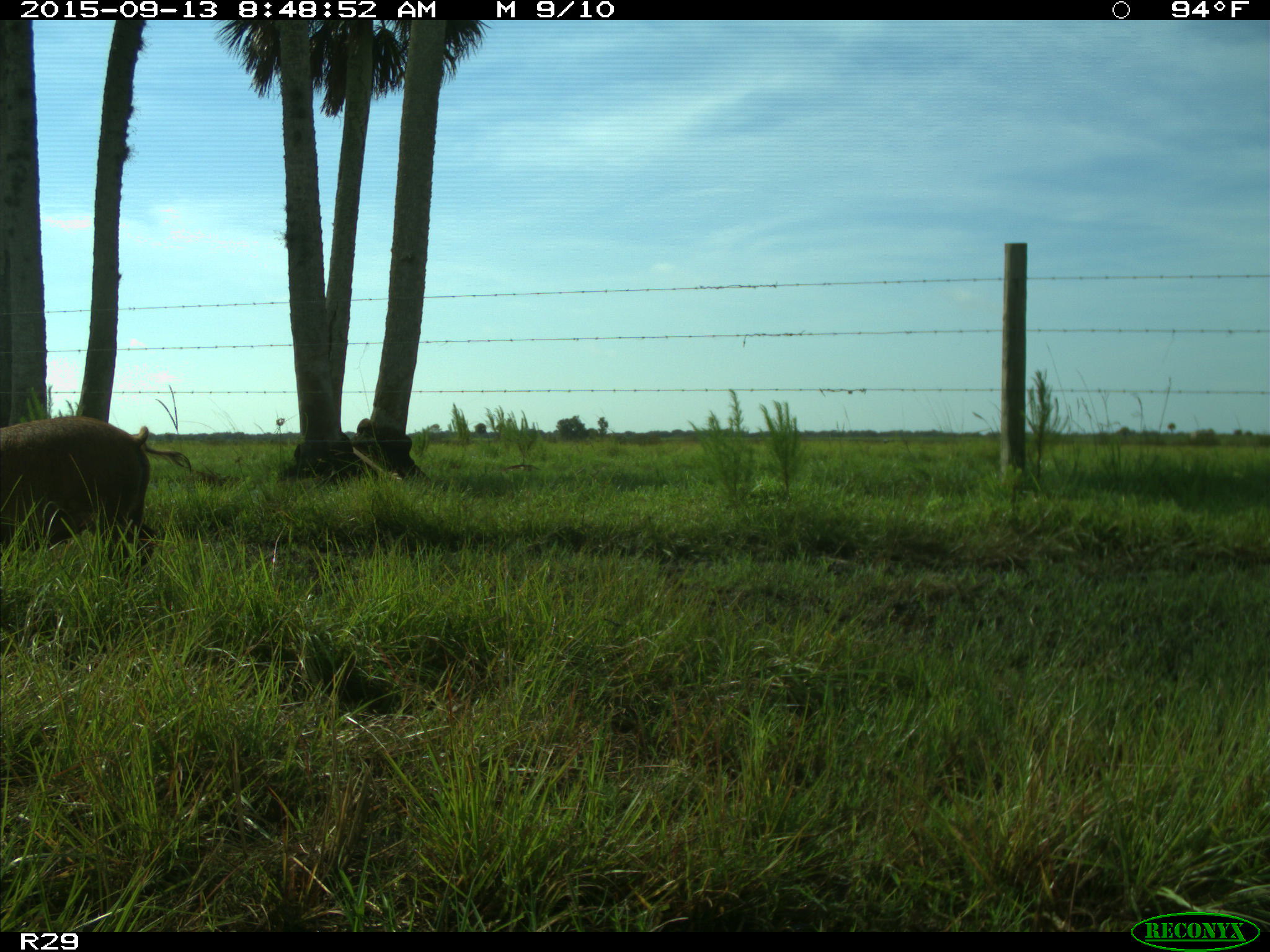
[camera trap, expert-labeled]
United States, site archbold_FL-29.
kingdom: Animalia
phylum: Chordata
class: Mammalia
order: Artiodactyla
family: Suidae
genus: Sus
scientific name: Sus scrofa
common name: wild boar